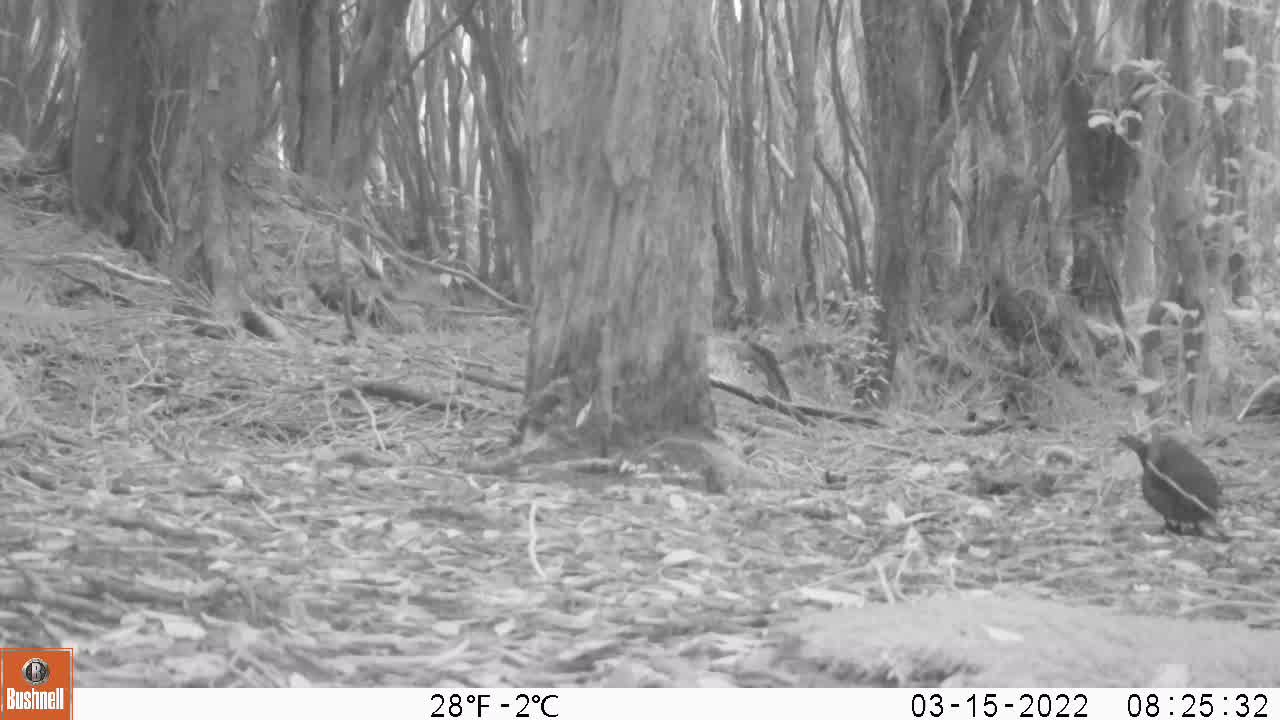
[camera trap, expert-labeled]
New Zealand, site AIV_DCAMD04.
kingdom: Animalia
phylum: Chordata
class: Aves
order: Passeriformes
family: Turdidae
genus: Turdus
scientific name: Turdus merula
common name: eurasian blackbird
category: blackbird